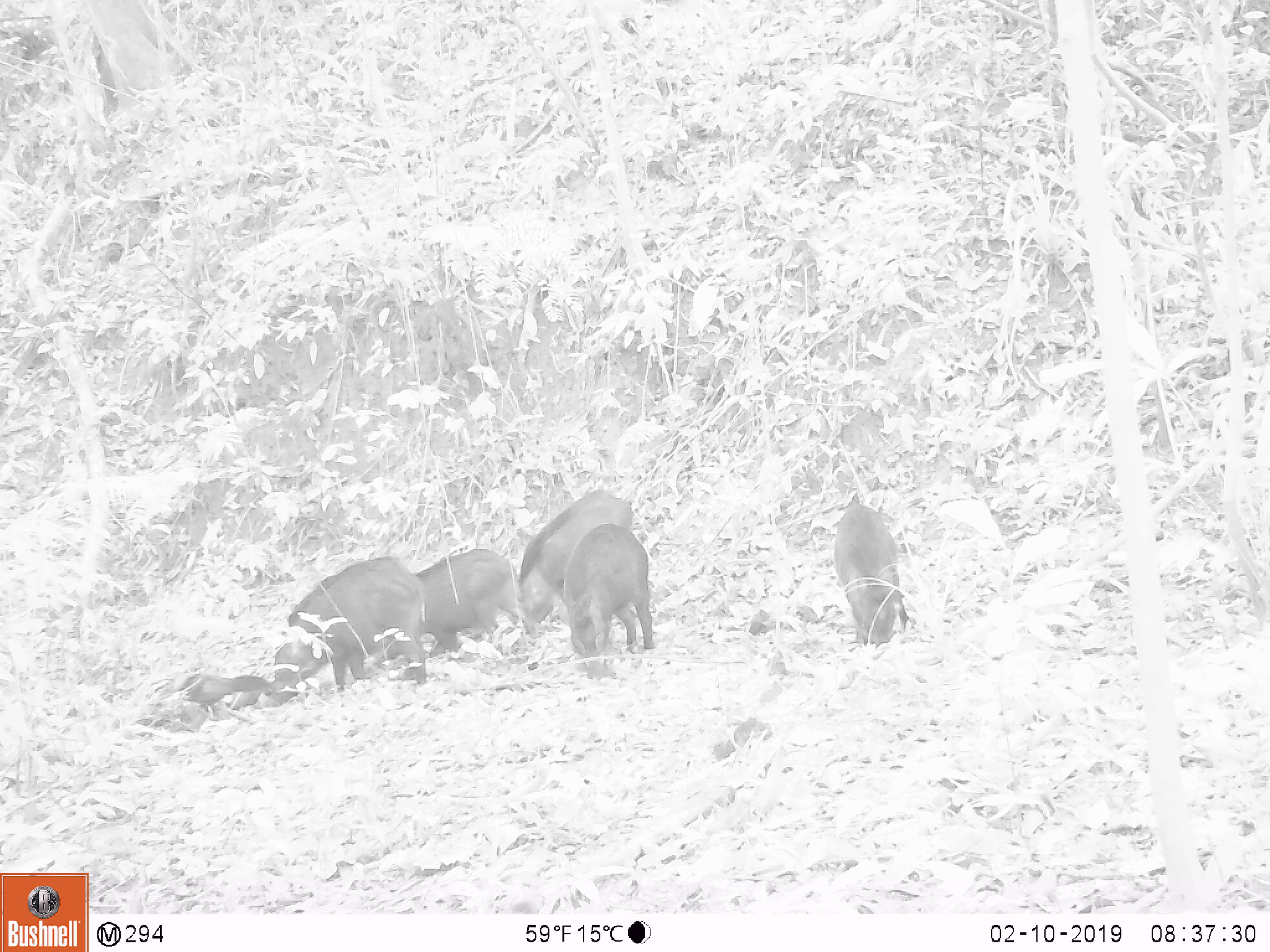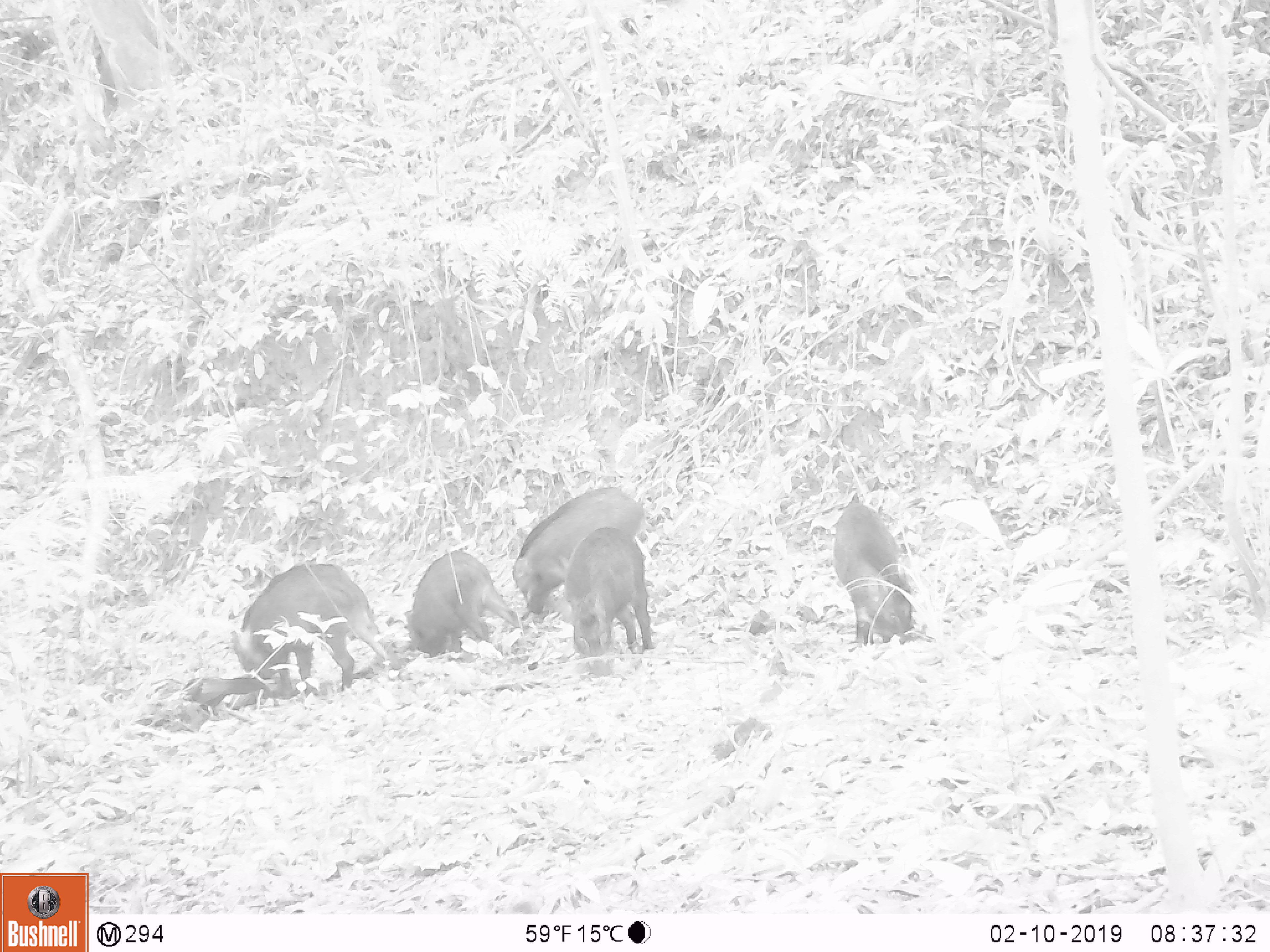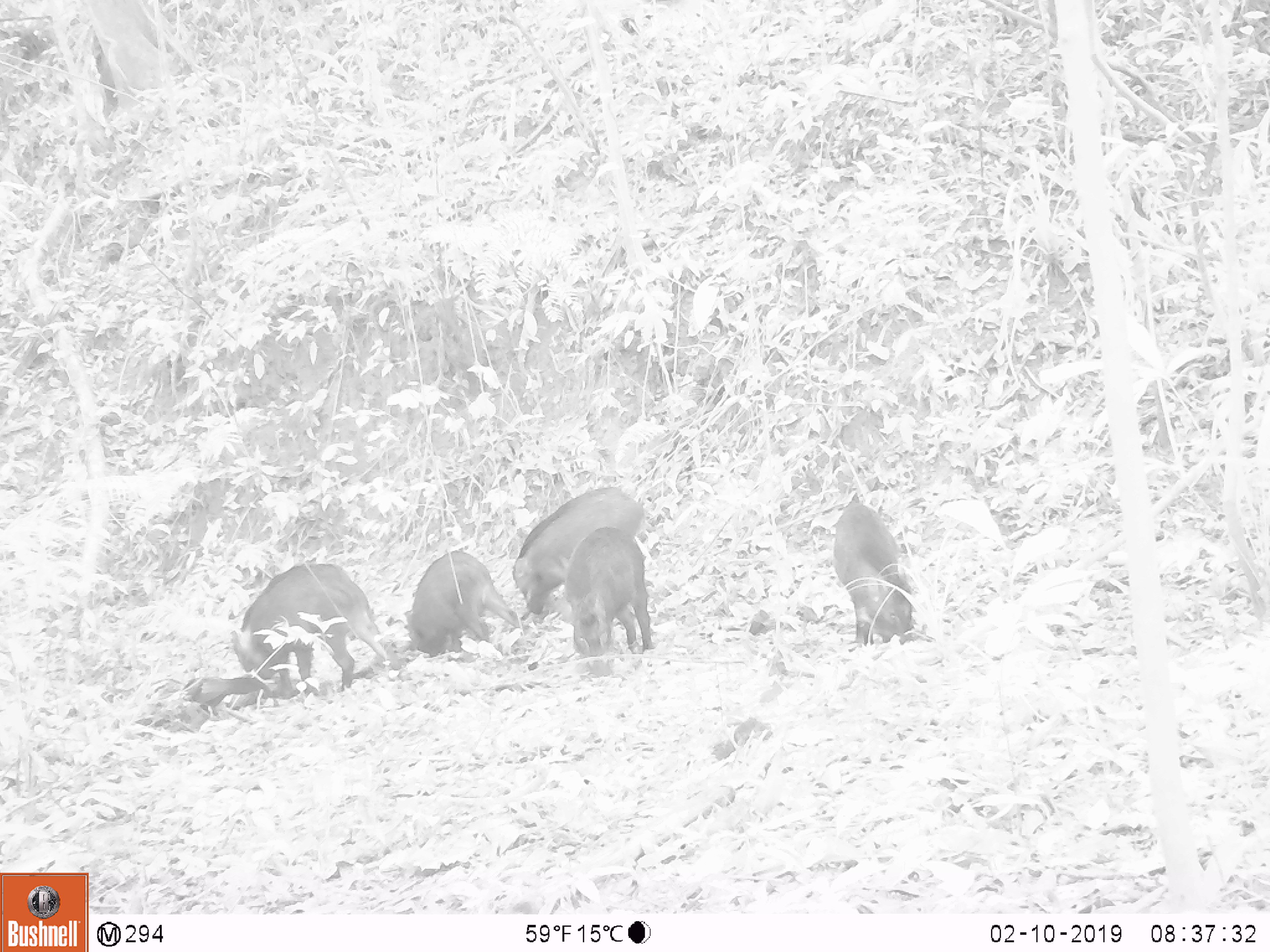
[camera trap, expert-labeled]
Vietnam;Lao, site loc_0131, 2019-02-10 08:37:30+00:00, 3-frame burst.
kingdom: Animalia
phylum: Chordata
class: Mammalia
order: Artiodactyla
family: Suidae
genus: Sus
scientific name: Sus scrofa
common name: eurasian wild pig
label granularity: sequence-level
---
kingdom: Animalia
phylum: Chordata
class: Aves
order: Galliformes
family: Phasianidae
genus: Gallus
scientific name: Gallus gallus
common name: red junglefowl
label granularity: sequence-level